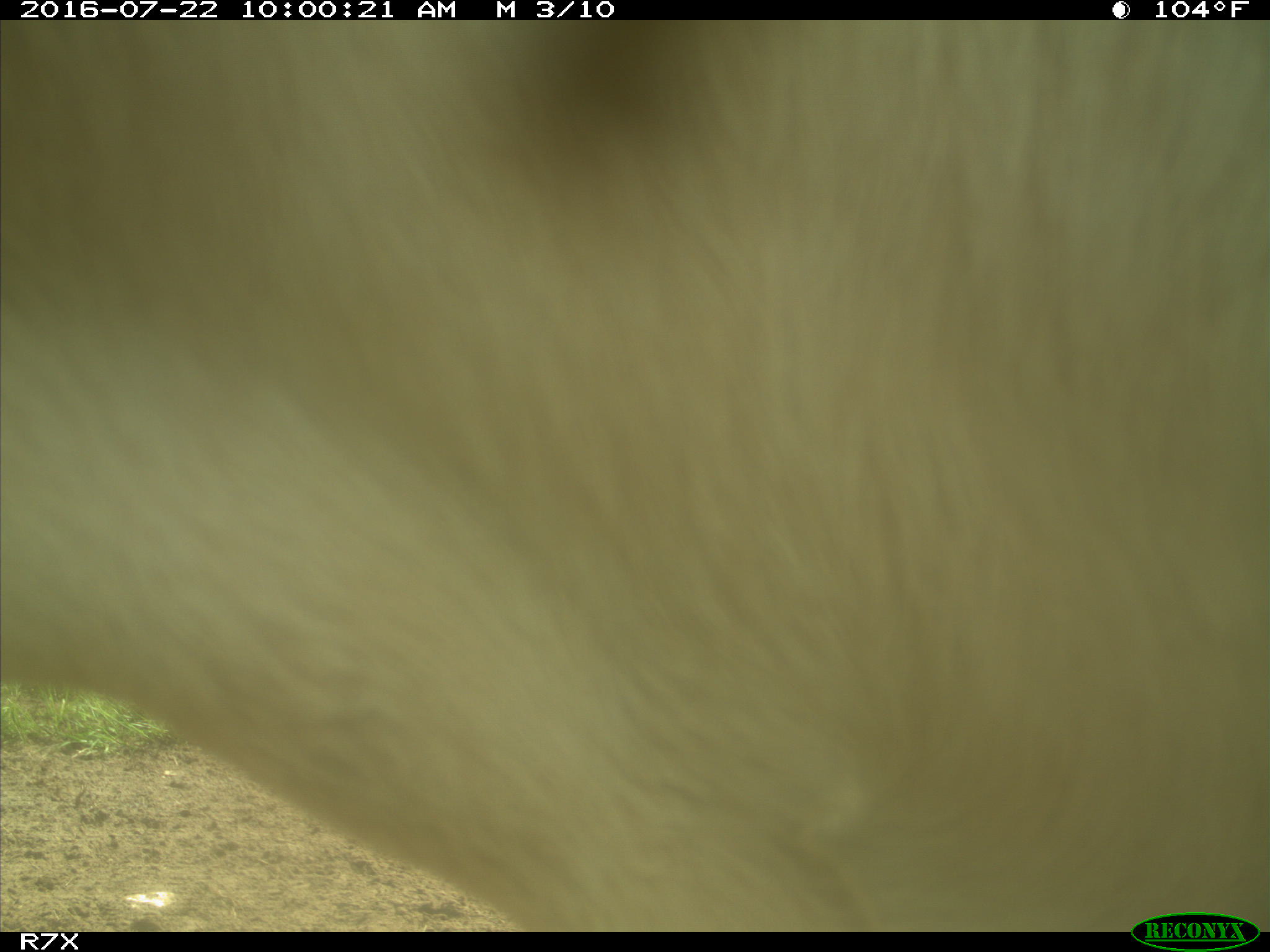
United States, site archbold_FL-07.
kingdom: Animalia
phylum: Chordata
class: Mammalia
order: Artiodactyla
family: Bovidae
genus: Bos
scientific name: Bos taurus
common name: domestic cow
Bos taurus (domestic cow).